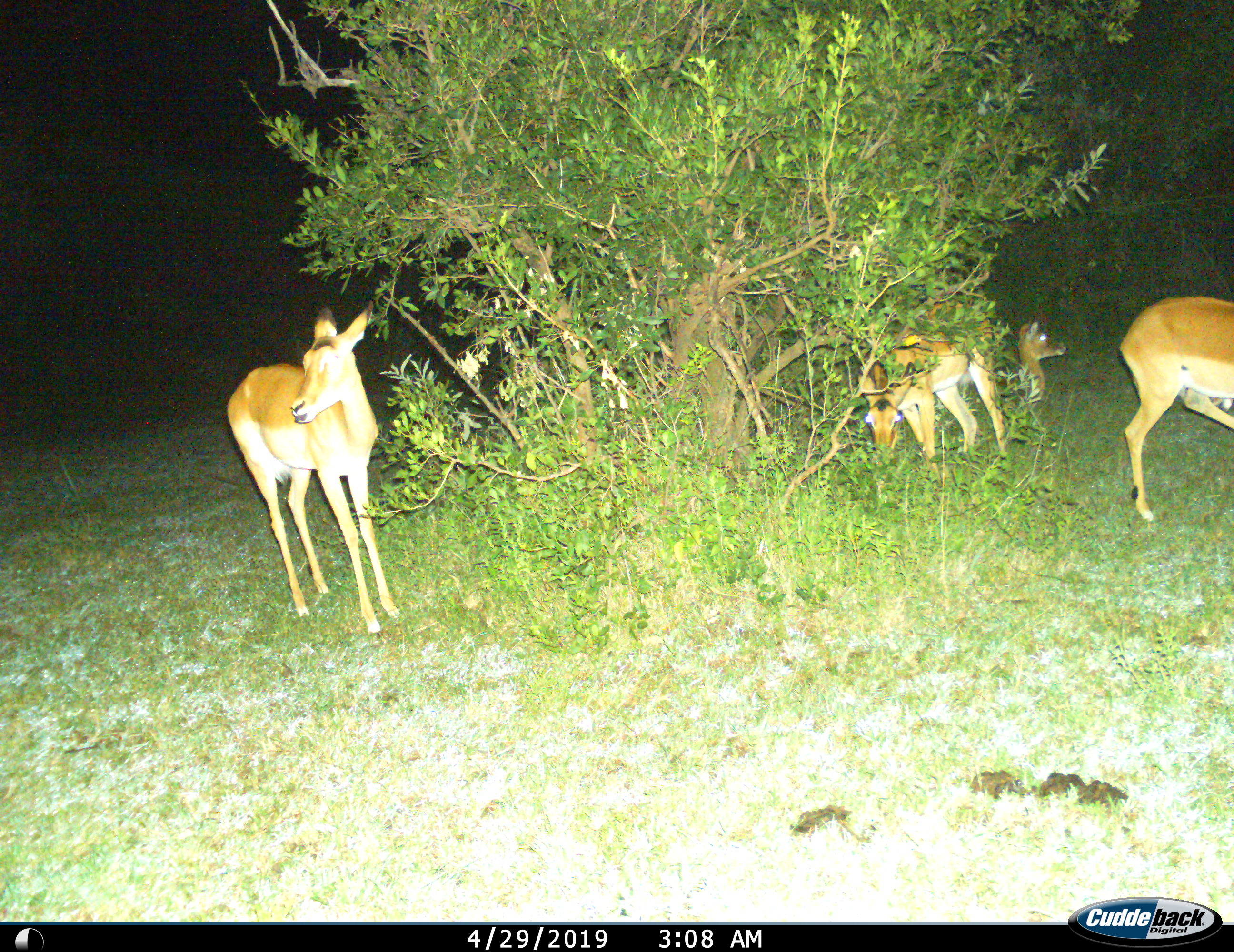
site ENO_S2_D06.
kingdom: Animalia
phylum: Chordata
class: Mammalia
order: Artiodactyla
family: Bovidae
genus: Aepyceros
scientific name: Aepyceros melampus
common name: impala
Impala (Aepyceros melampus), count 4. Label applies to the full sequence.